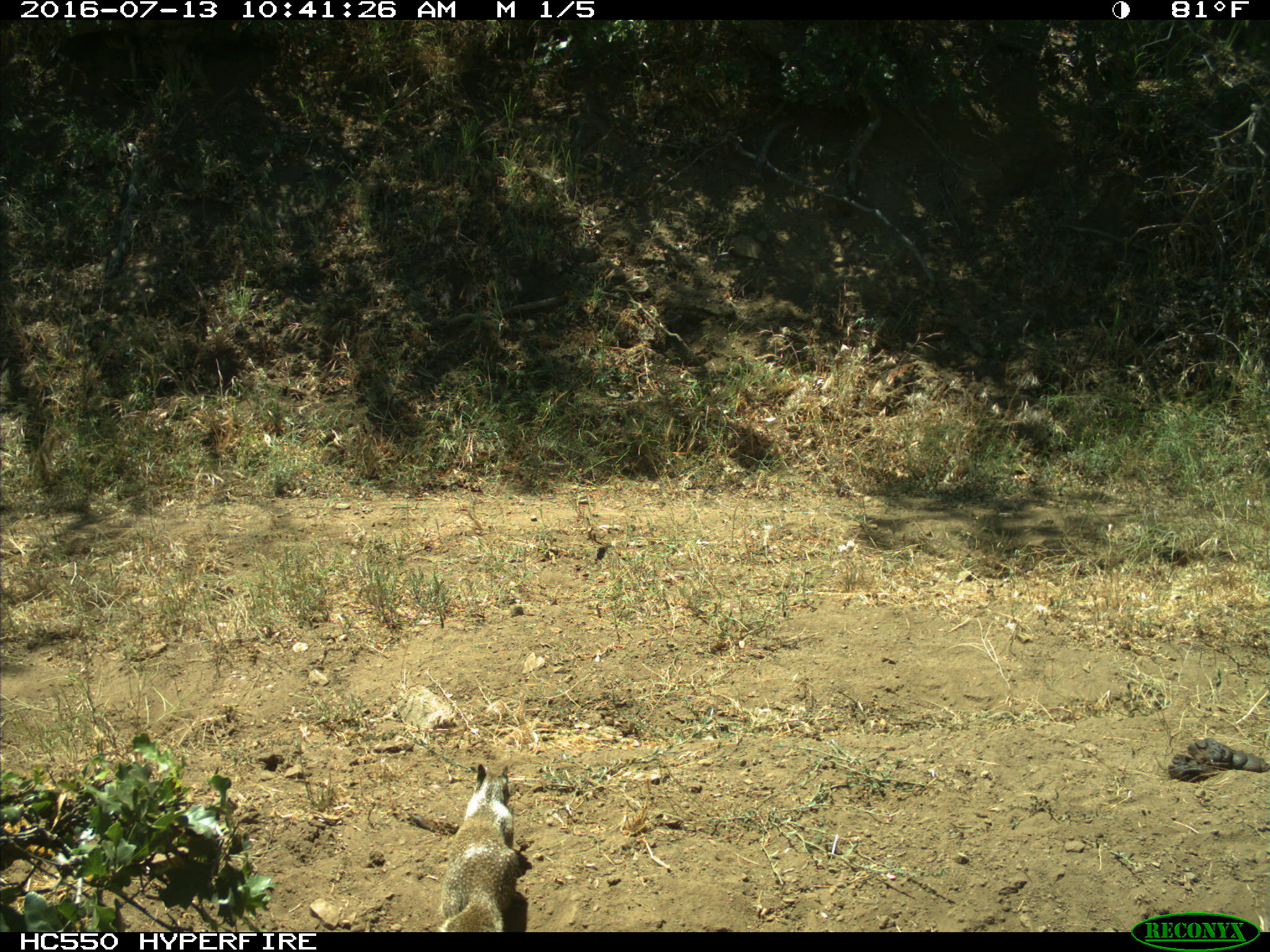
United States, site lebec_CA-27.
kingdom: Animalia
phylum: Chordata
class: Mammalia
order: Rodentia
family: Sciuridae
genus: Otospermophilus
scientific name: Otospermophilus beecheyi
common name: california ground squirrel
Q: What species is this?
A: Otospermophilus beecheyi (california ground squirrel).